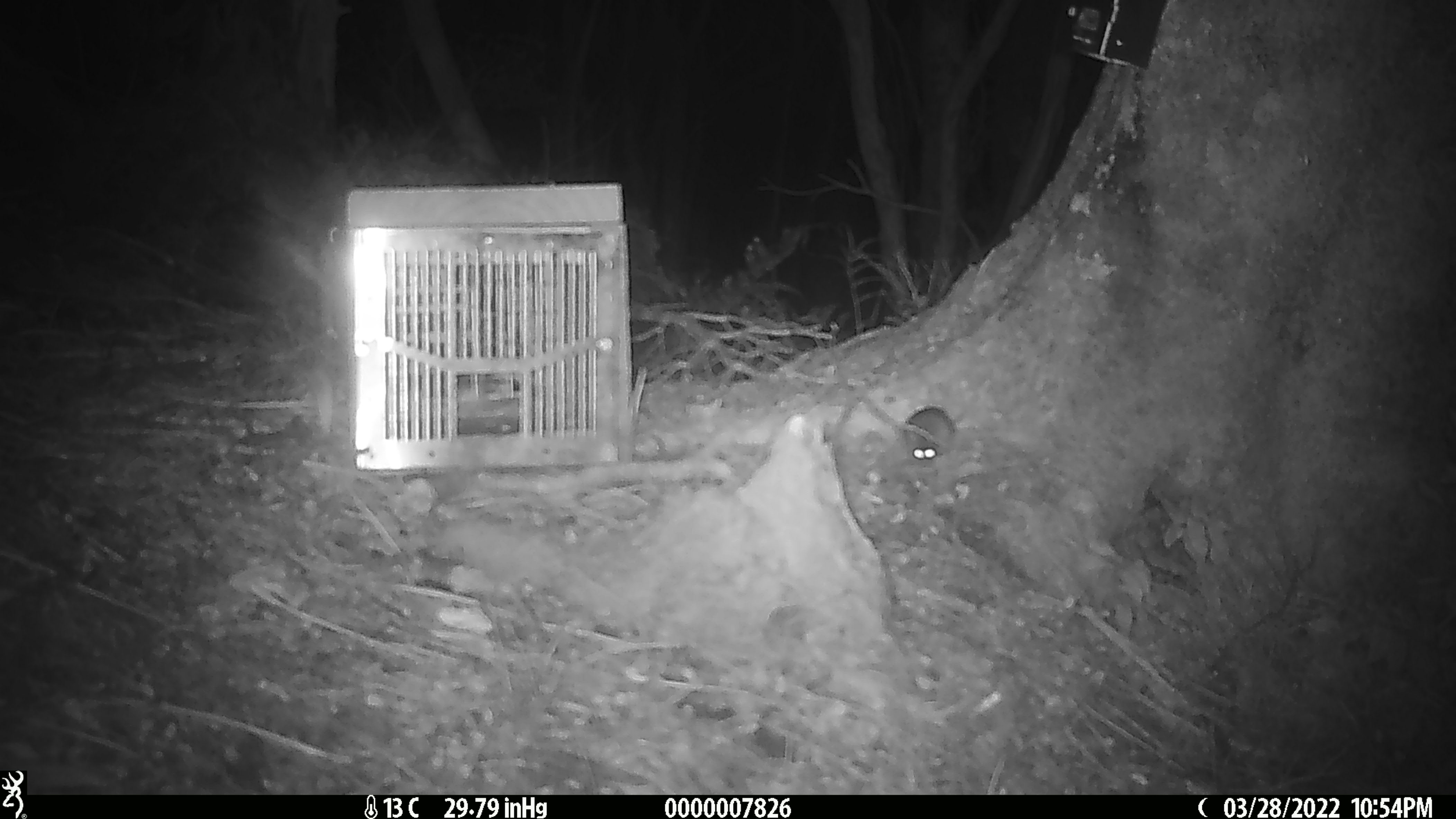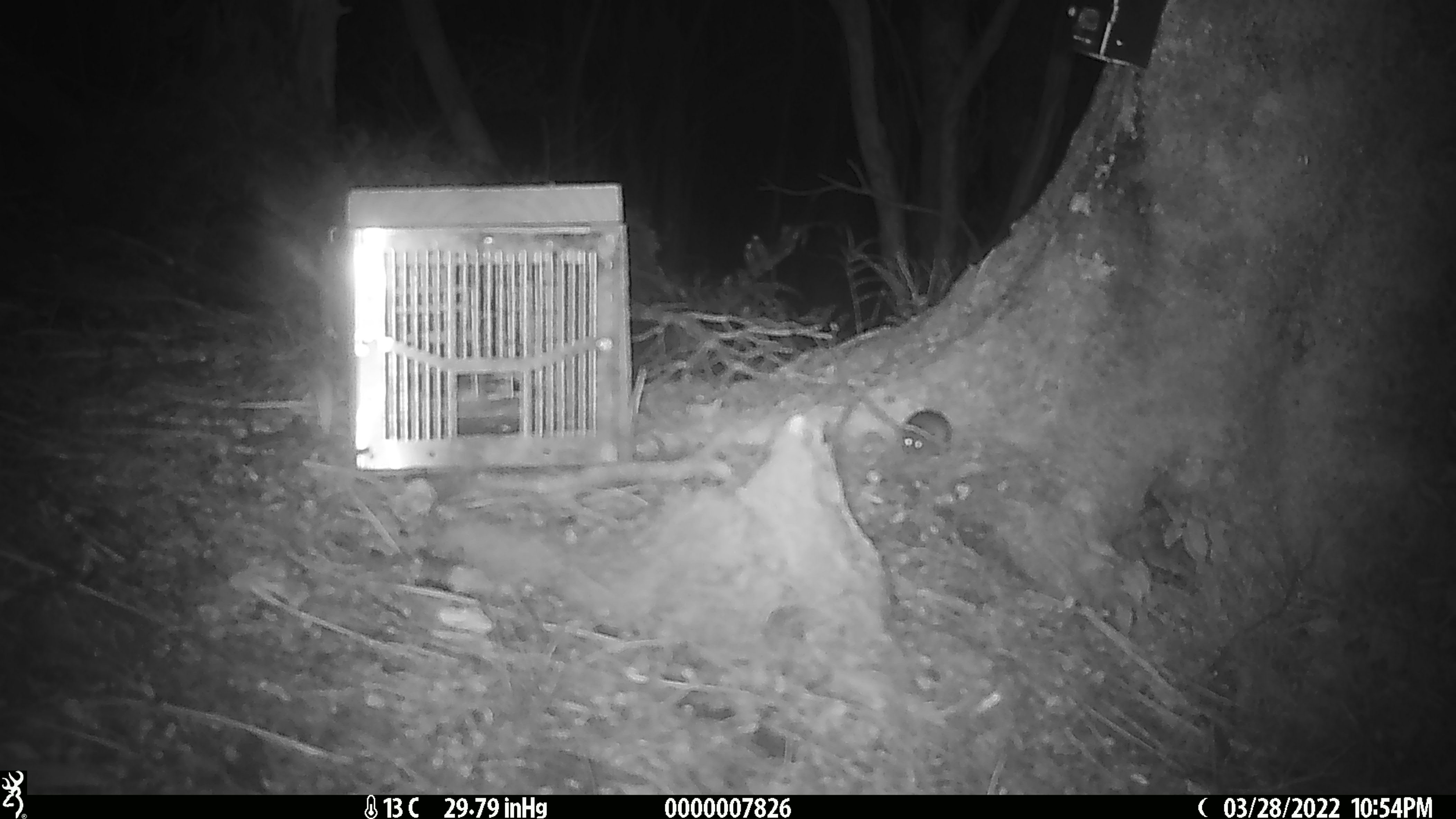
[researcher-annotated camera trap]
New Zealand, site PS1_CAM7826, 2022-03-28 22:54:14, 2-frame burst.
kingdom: Animalia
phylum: Chordata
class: Mammalia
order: Rodentia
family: Muridae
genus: Mus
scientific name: Mus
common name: mouse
Mouse (Mus).